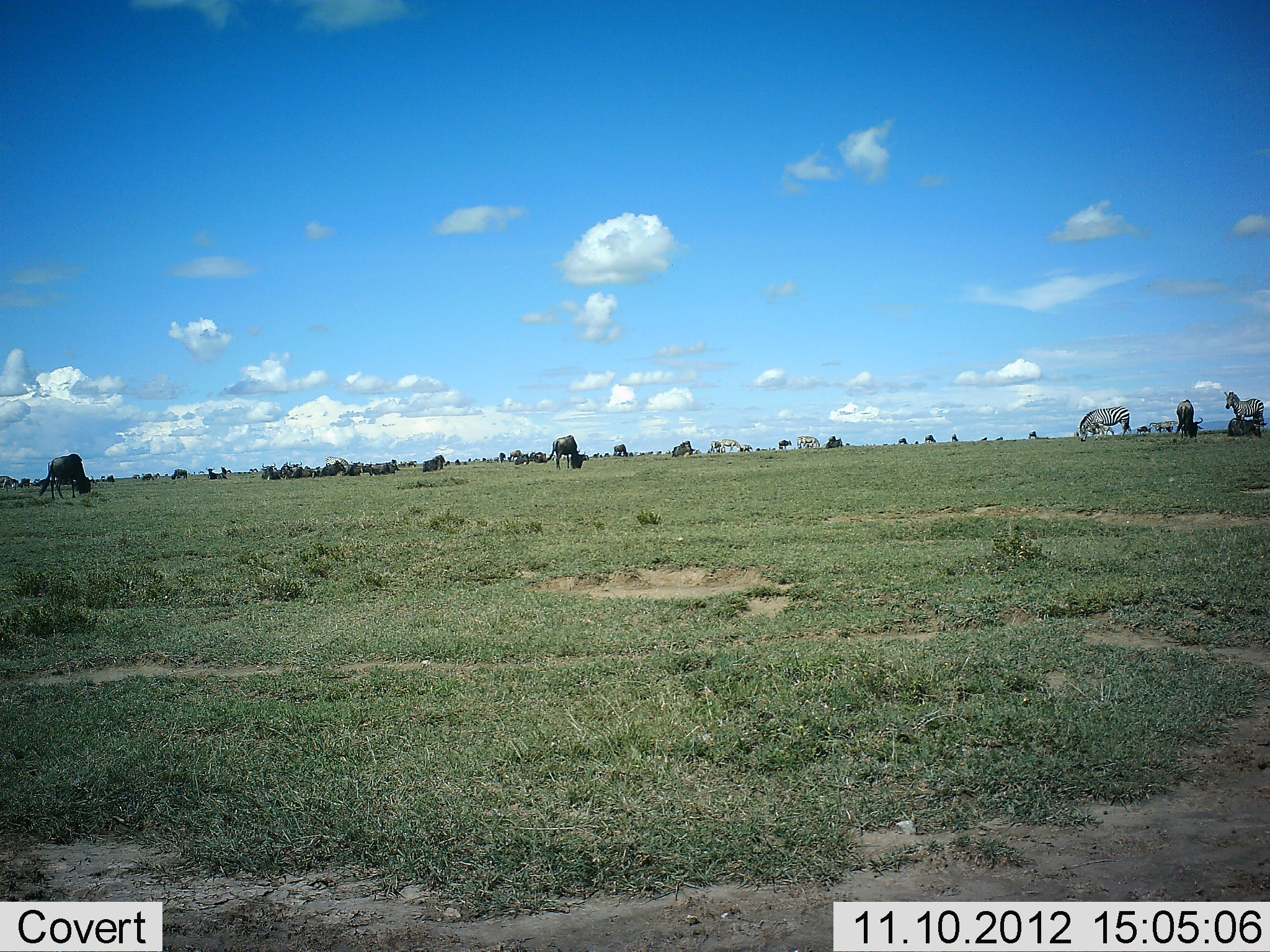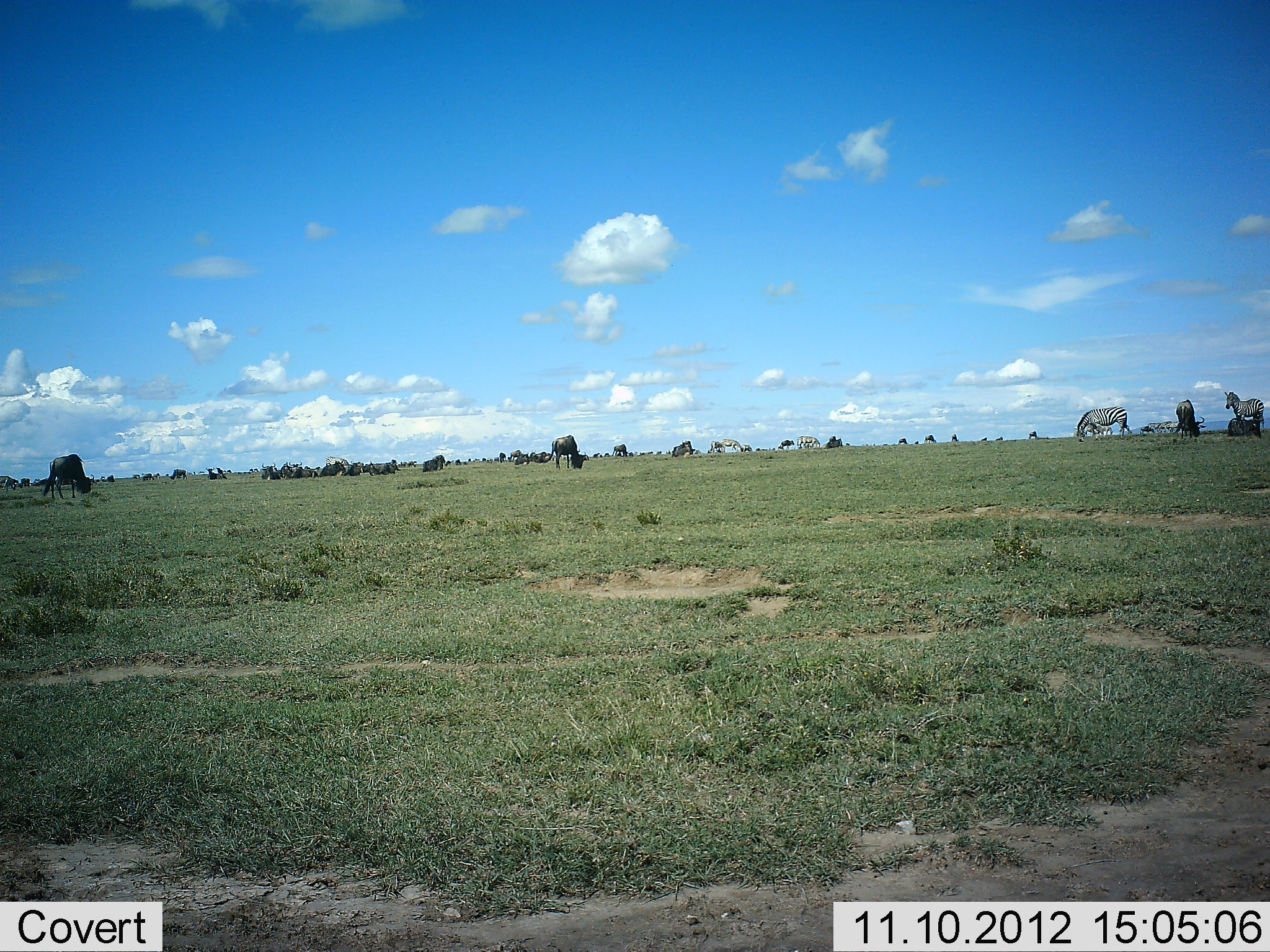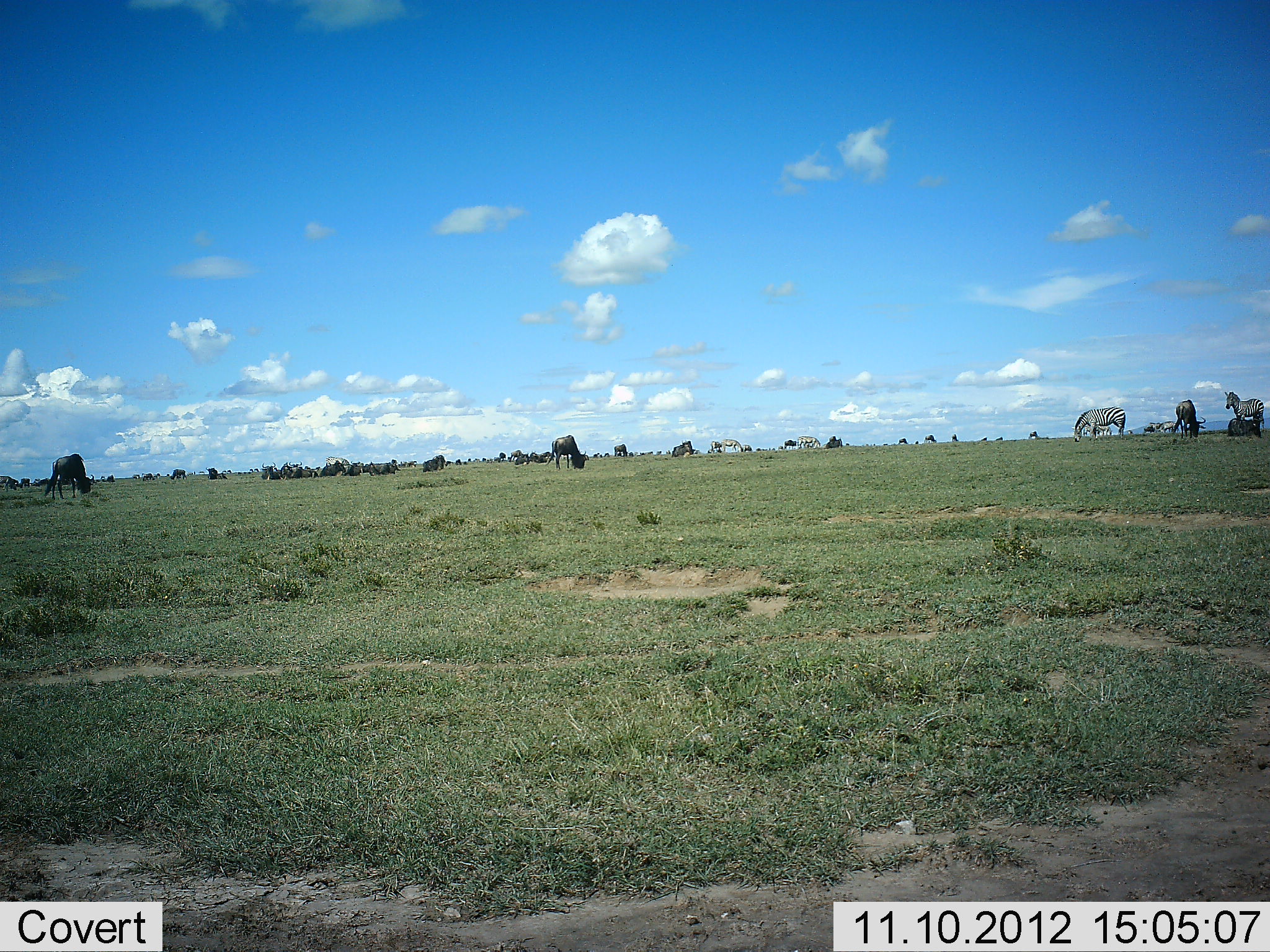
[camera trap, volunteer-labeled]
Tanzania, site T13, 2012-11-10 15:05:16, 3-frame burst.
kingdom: Animalia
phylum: Chordata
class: Mammalia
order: Artiodactyla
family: Bovidae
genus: Connochaetes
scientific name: Connochaetes taurinus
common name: blue wildebeest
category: wildebeest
Wildebeest (blue wildebeest) (Connochaetes taurinus), count 11-50. Behavior (volunteer vote fractions): standing 36%, resting 18%, moving 18%, interacting 9%. Young present (vote fraction): 0%. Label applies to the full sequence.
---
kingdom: Animalia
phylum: Chordata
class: Mammalia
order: Perissodactyla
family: Equidae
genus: Equus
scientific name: Equus quagga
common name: plains zebra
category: zebra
Zebra (plains zebra) (Equus quagga), count 5. Behavior (volunteer vote fractions): standing 70%, resting 10%, moving 20%, interacting 0%. Young present (vote fraction): 0%. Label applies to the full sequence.